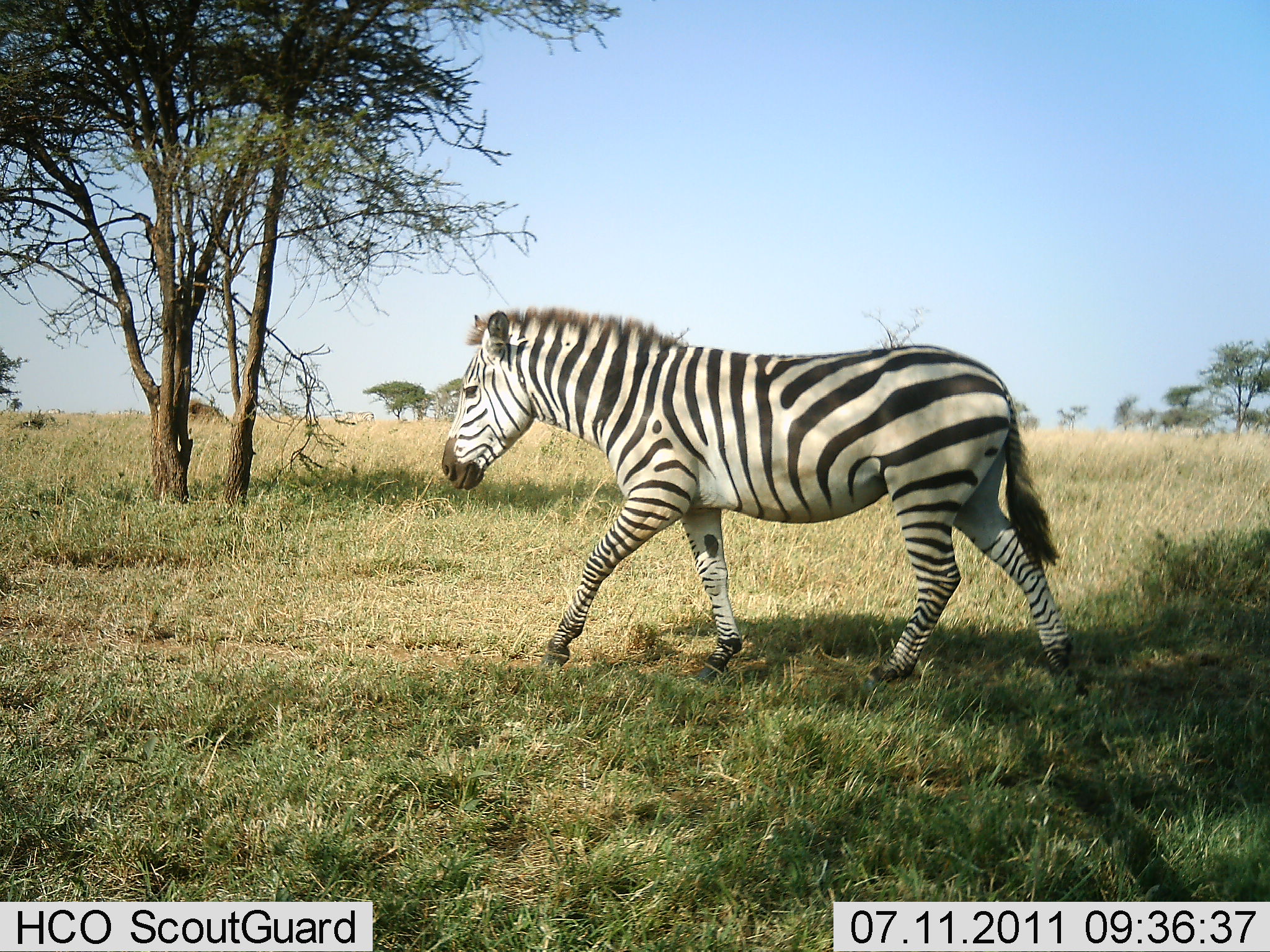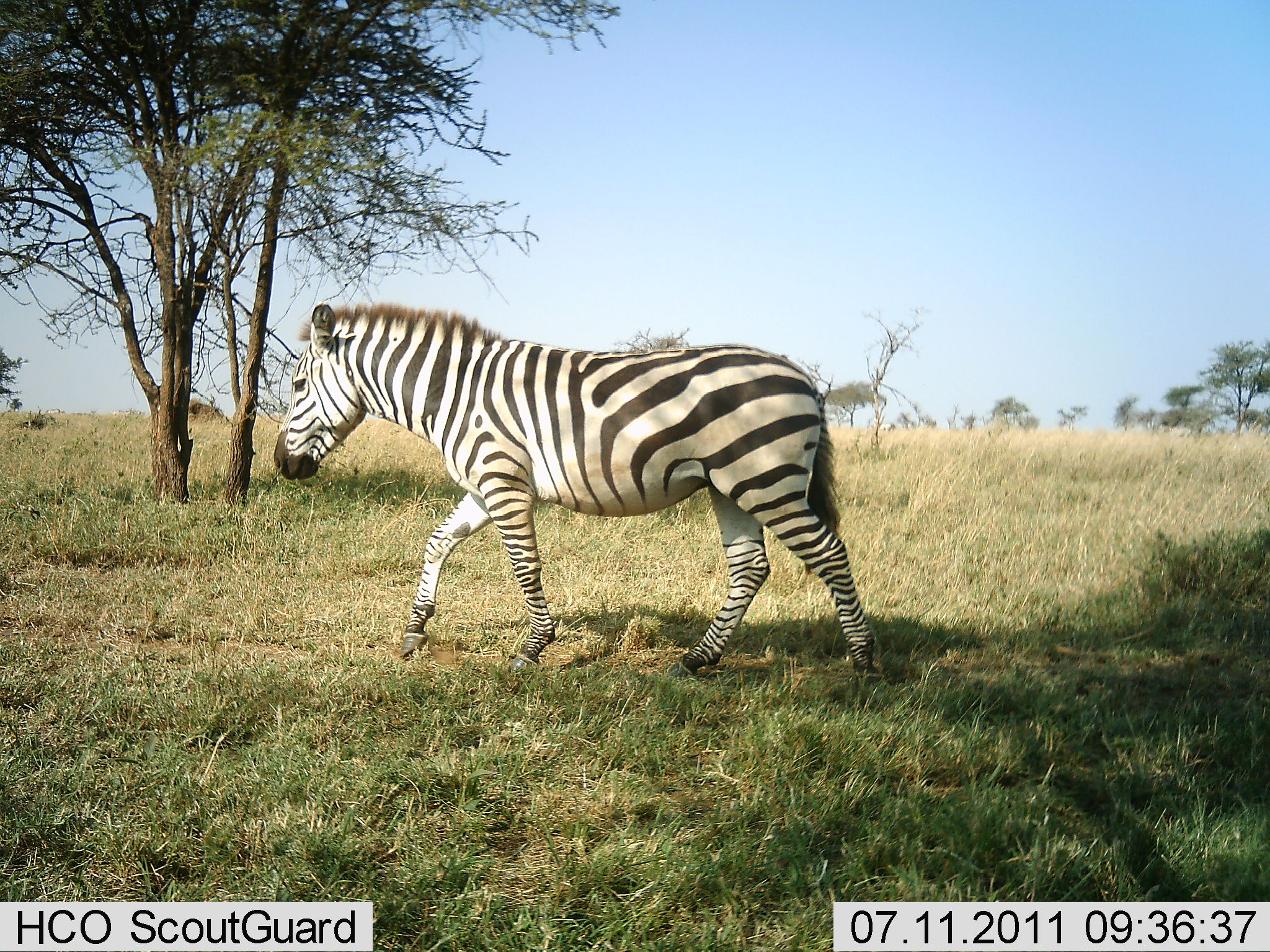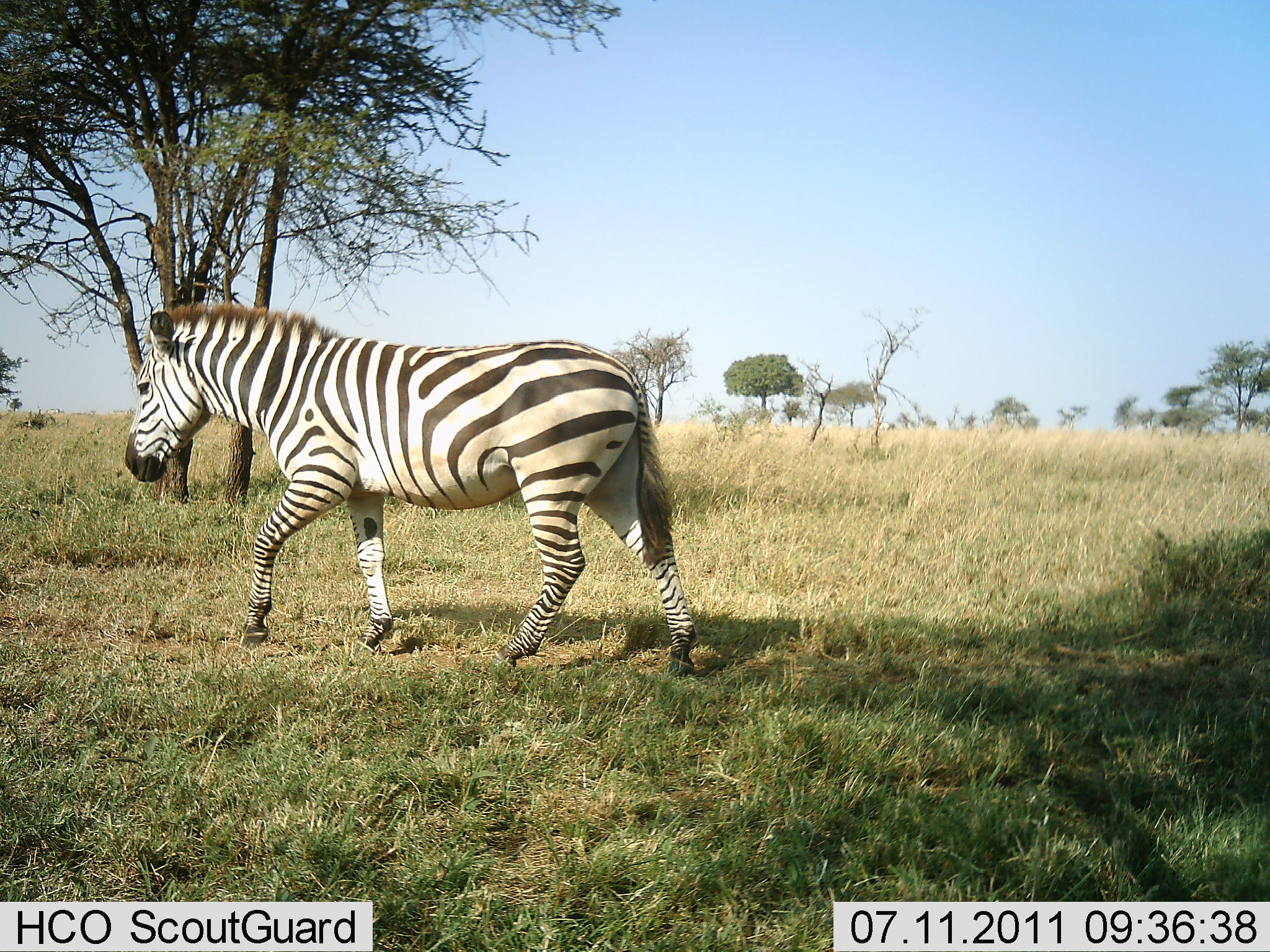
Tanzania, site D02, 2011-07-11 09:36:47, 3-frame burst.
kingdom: Animalia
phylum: Chordata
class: Mammalia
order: Perissodactyla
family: Equidae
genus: Equus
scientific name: Equus quagga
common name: plains zebra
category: zebra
Zebra (plains zebra) (Equus quagga), count 1. Behavior (volunteer vote fractions): standing 0%, resting 0%, moving 100%, interacting 0%. Young present (vote fraction): 0%. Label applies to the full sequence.